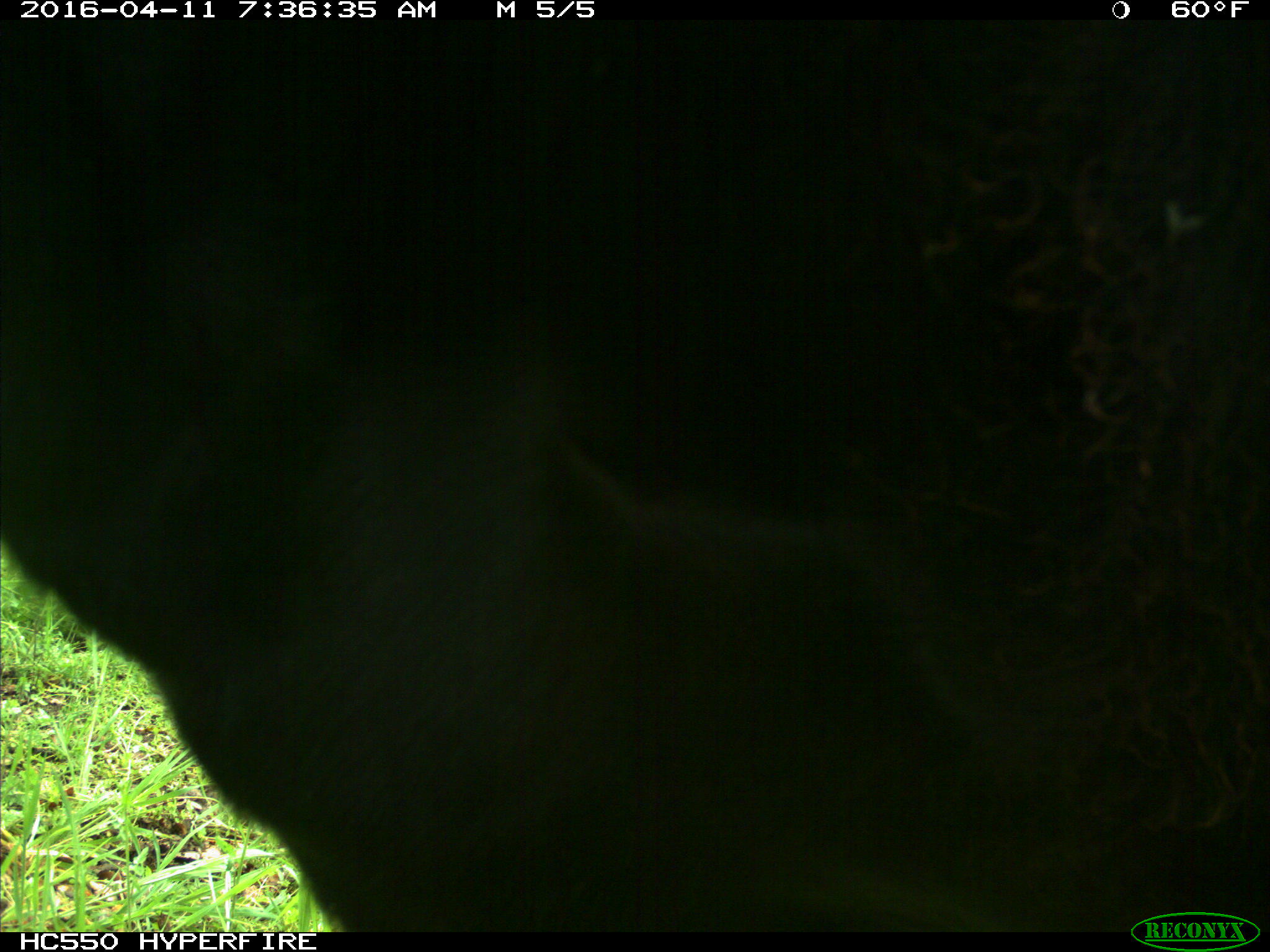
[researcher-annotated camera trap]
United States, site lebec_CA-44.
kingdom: Animalia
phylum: Chordata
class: Mammalia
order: Artiodactyla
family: Bovidae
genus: Bos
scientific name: Bos taurus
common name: domestic cow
Bos taurus (domestic cow).